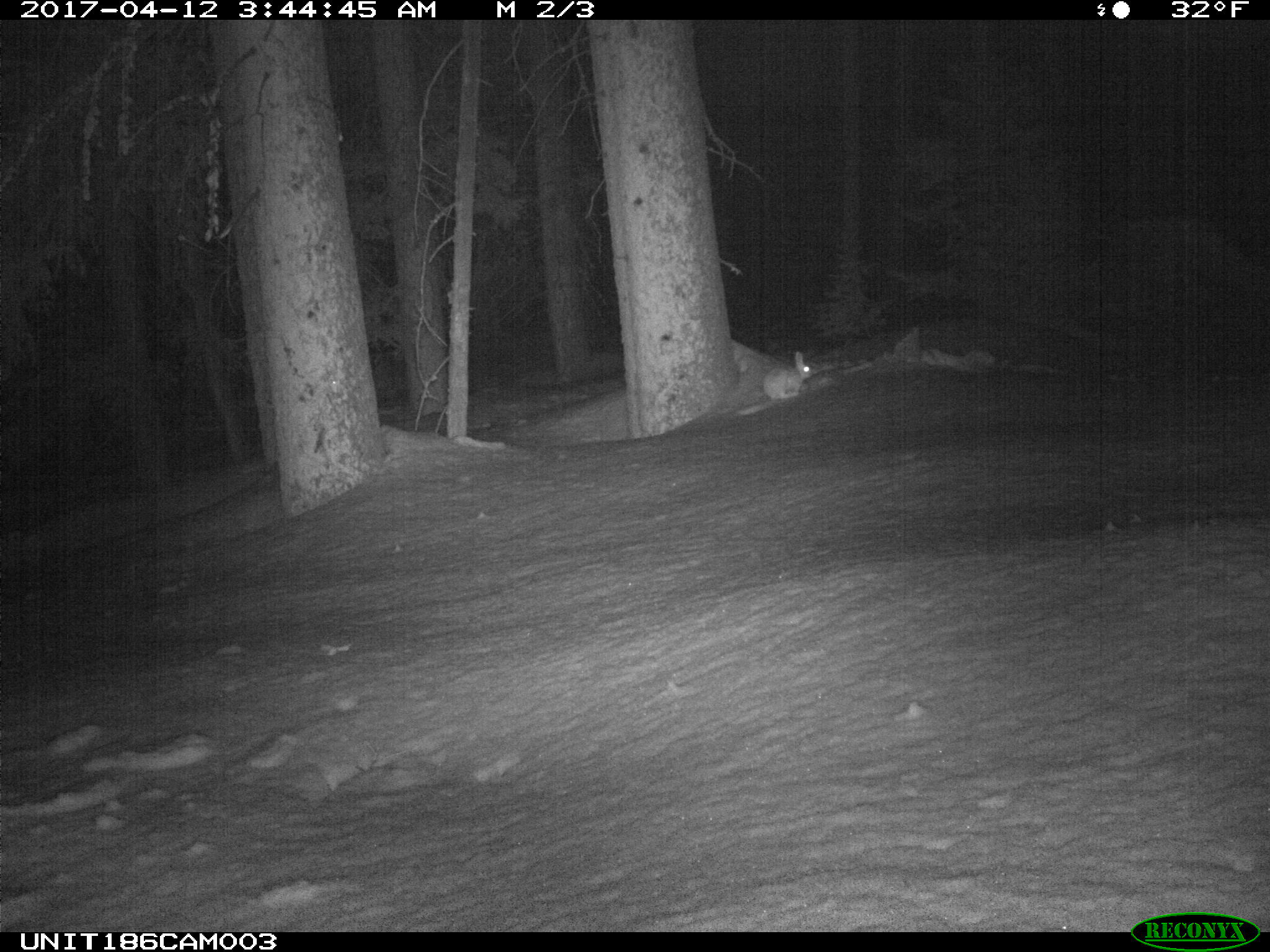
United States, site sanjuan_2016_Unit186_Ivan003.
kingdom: Animalia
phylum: Chordata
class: Mammalia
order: Lagomorpha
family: Leporidae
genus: Lepus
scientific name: Lepus americanus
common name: snowshoe hare